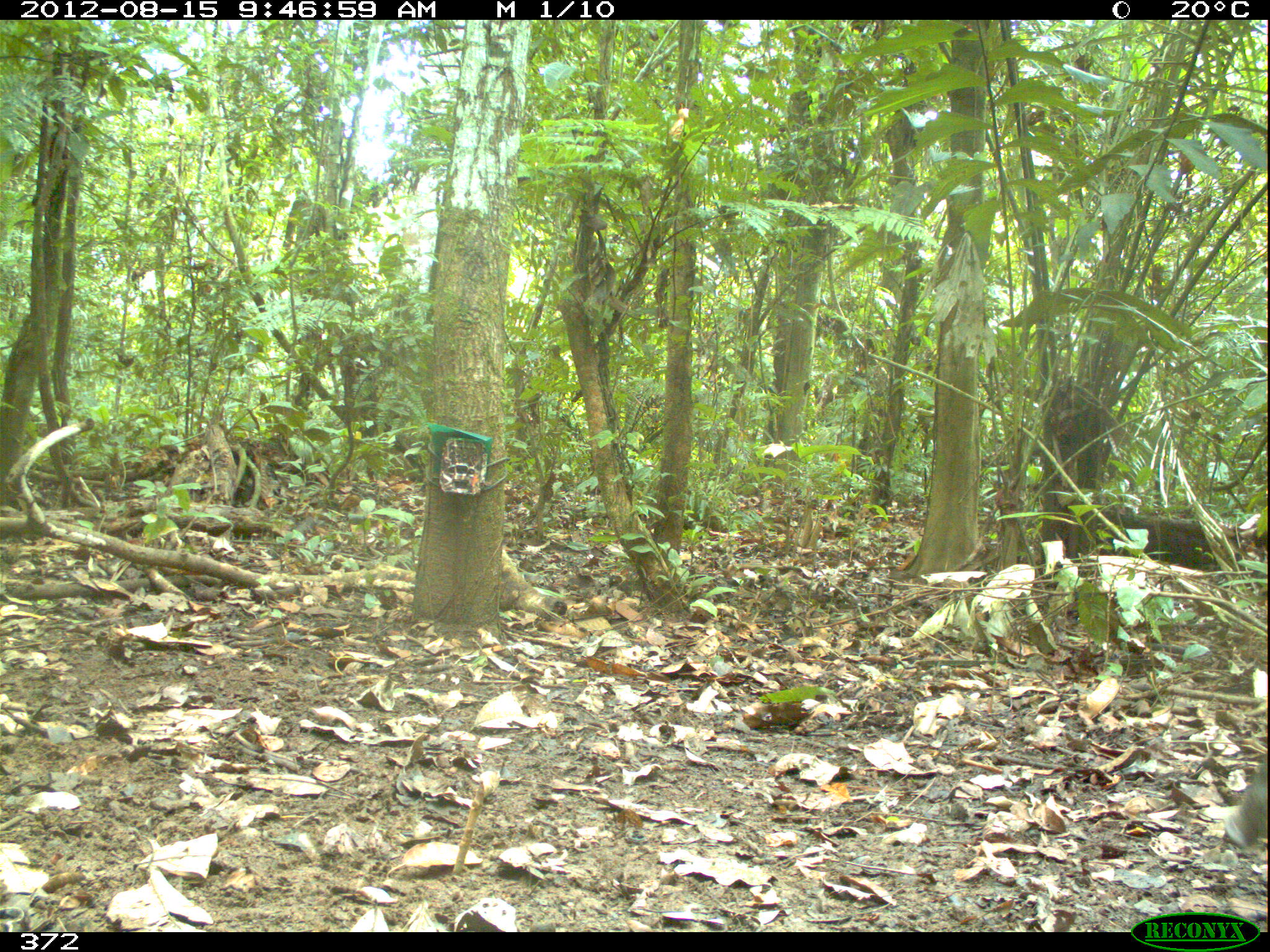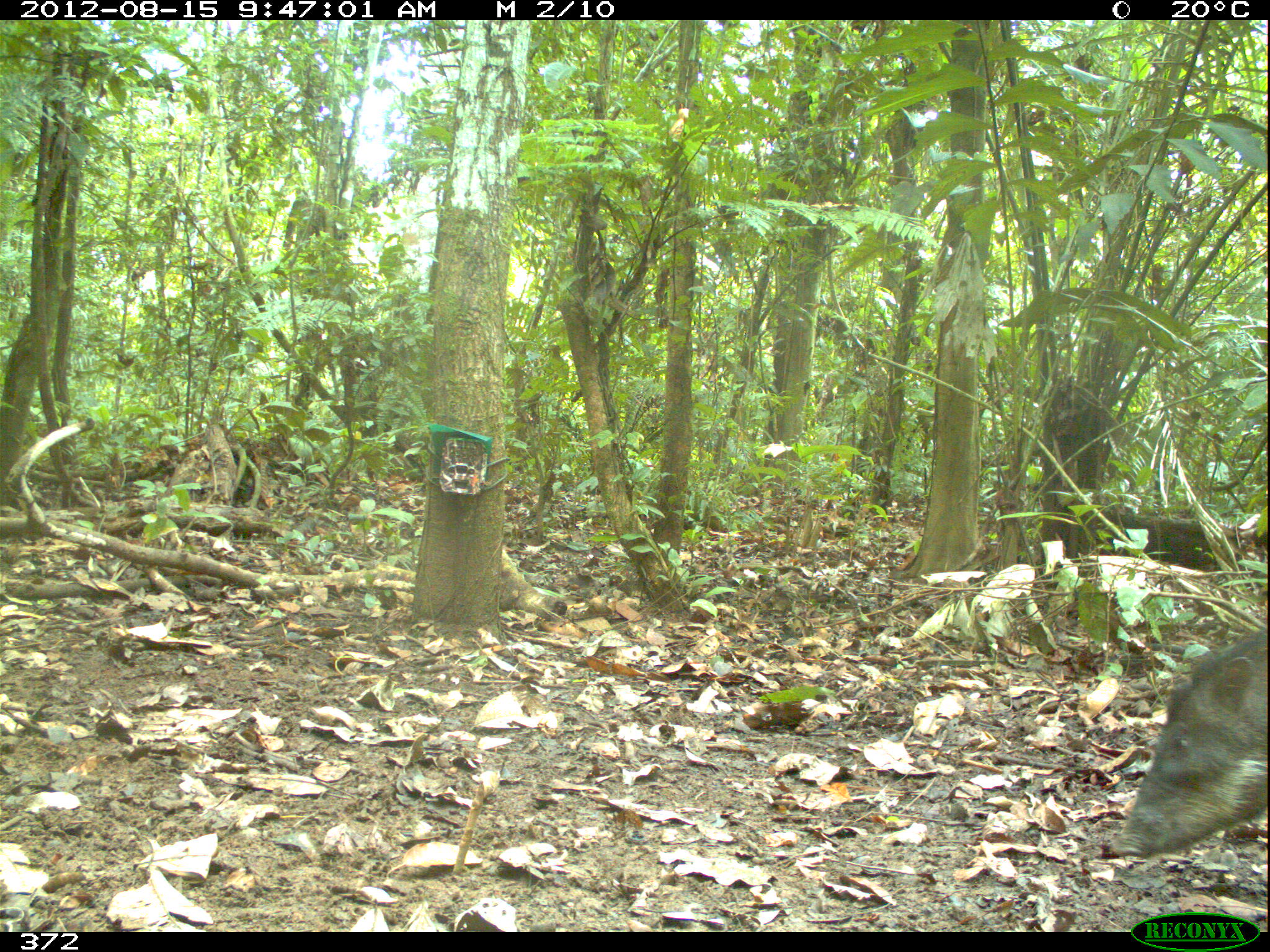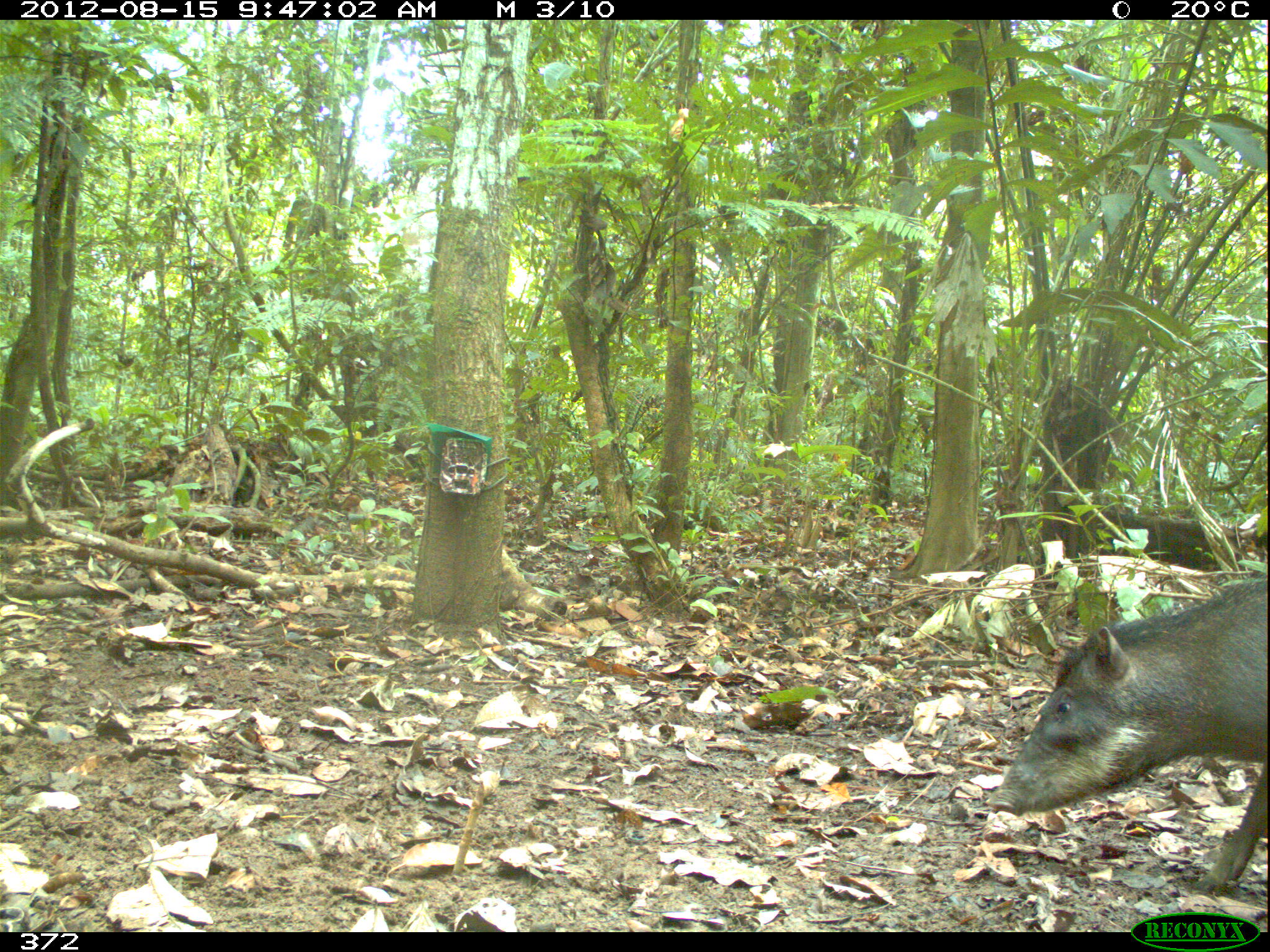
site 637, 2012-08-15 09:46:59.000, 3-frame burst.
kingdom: Animalia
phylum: Chordata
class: Mammalia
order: Artiodactyla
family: Tayassuidae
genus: Tayassu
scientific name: Tayassu pecari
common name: white-lipped peccary